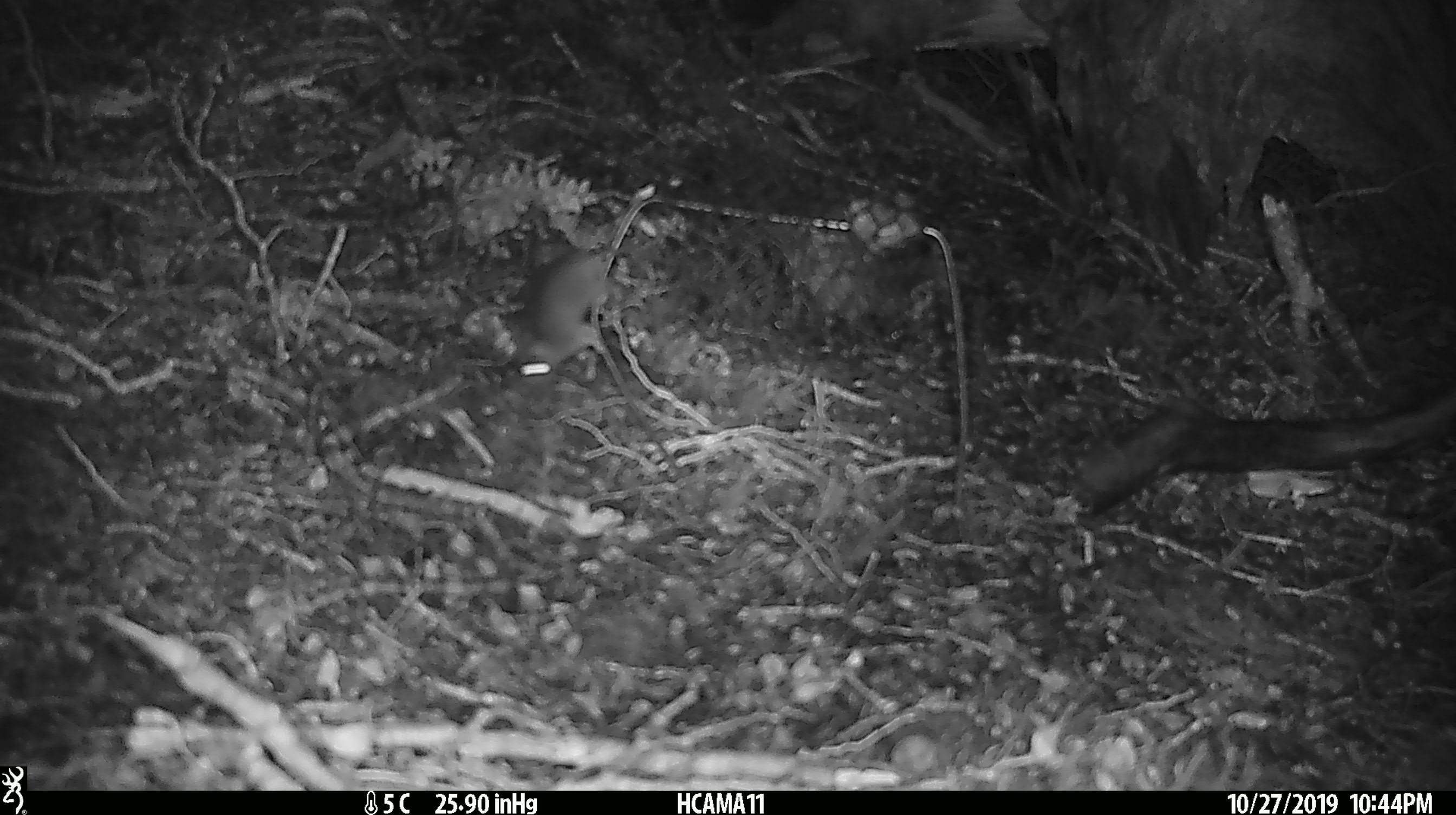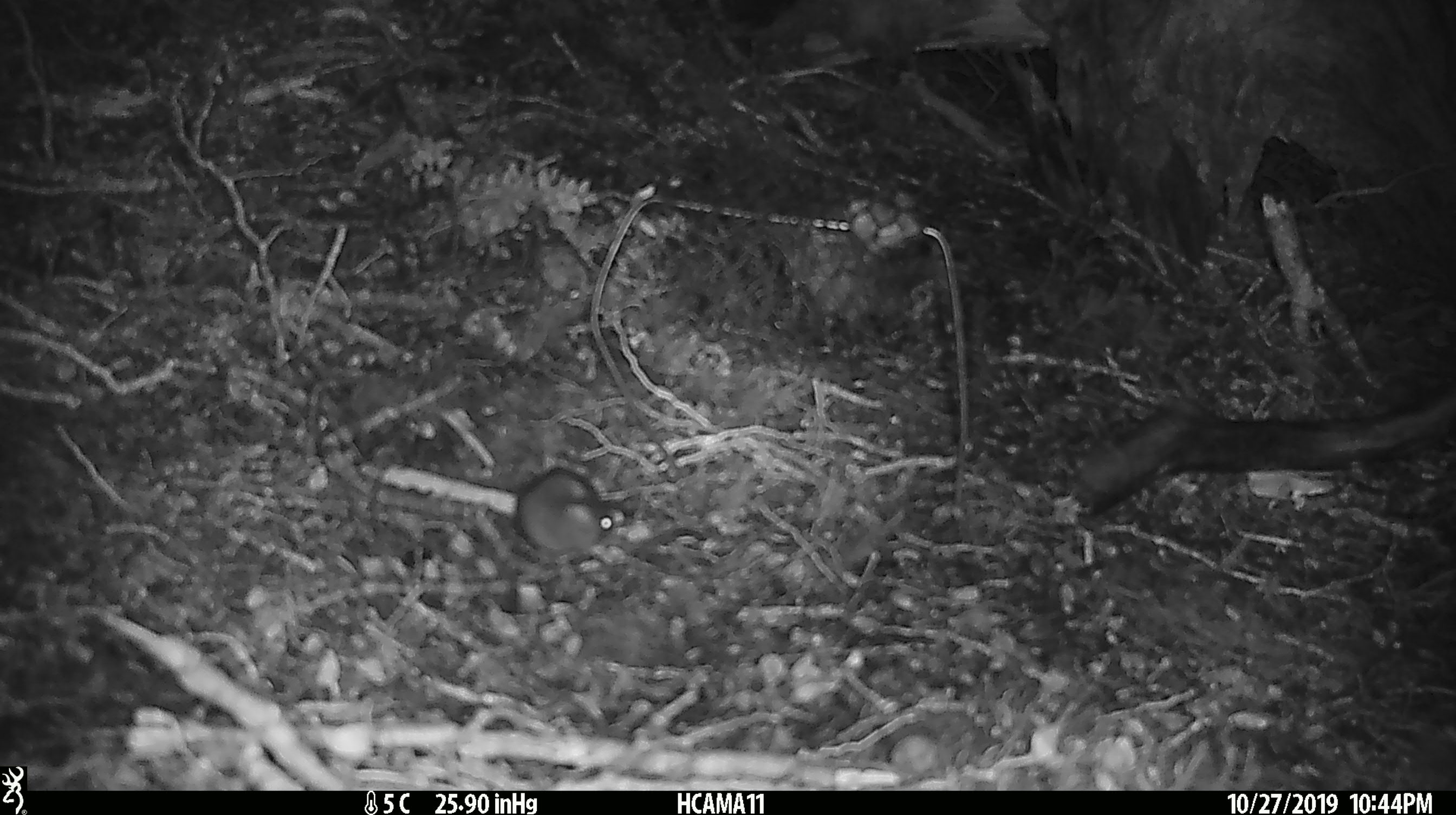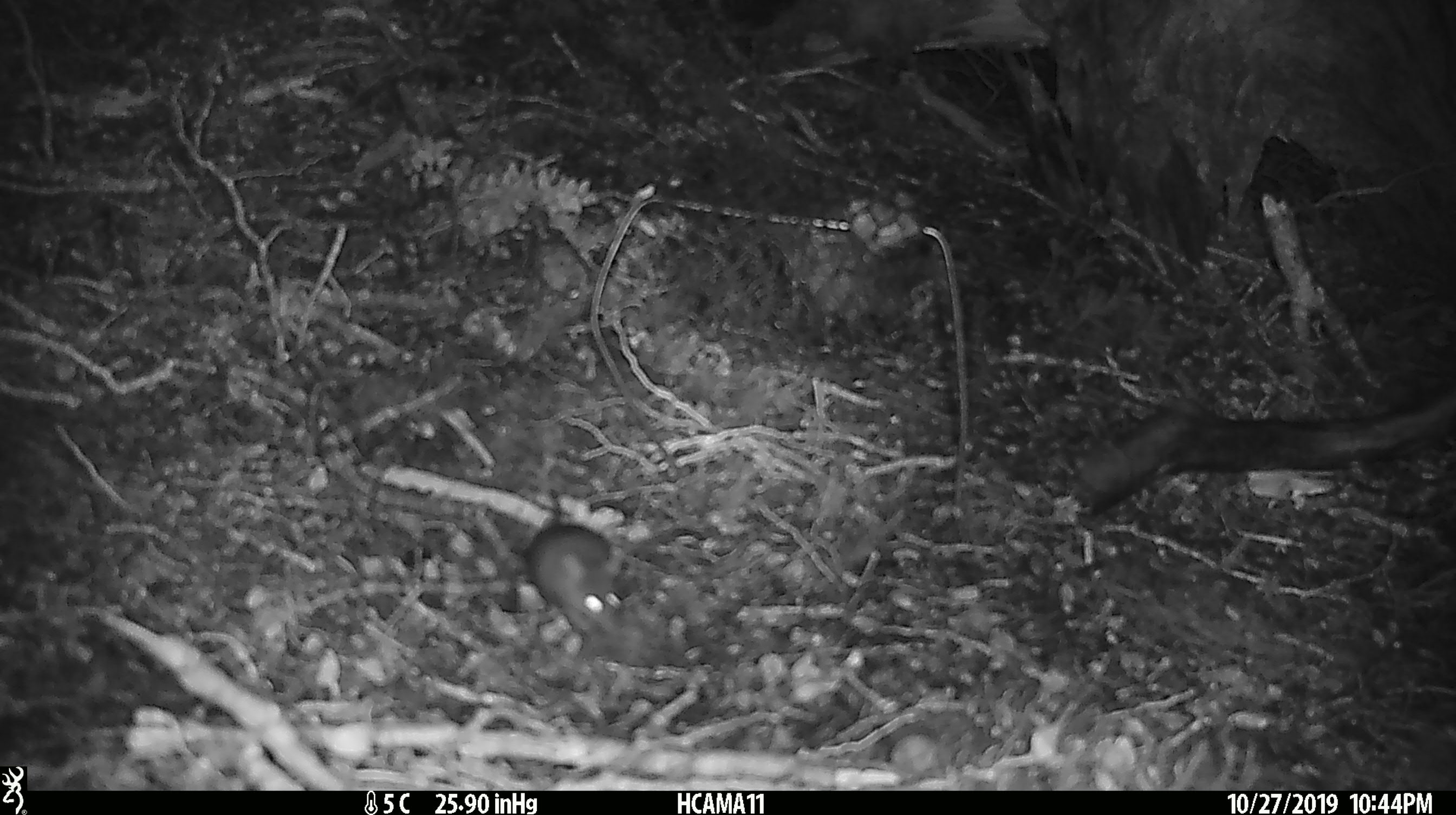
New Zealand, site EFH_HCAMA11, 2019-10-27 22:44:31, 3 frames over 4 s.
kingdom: Animalia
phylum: Chordata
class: Mammalia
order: Rodentia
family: Muridae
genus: Mus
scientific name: Mus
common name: mouse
Mouse (Mus).